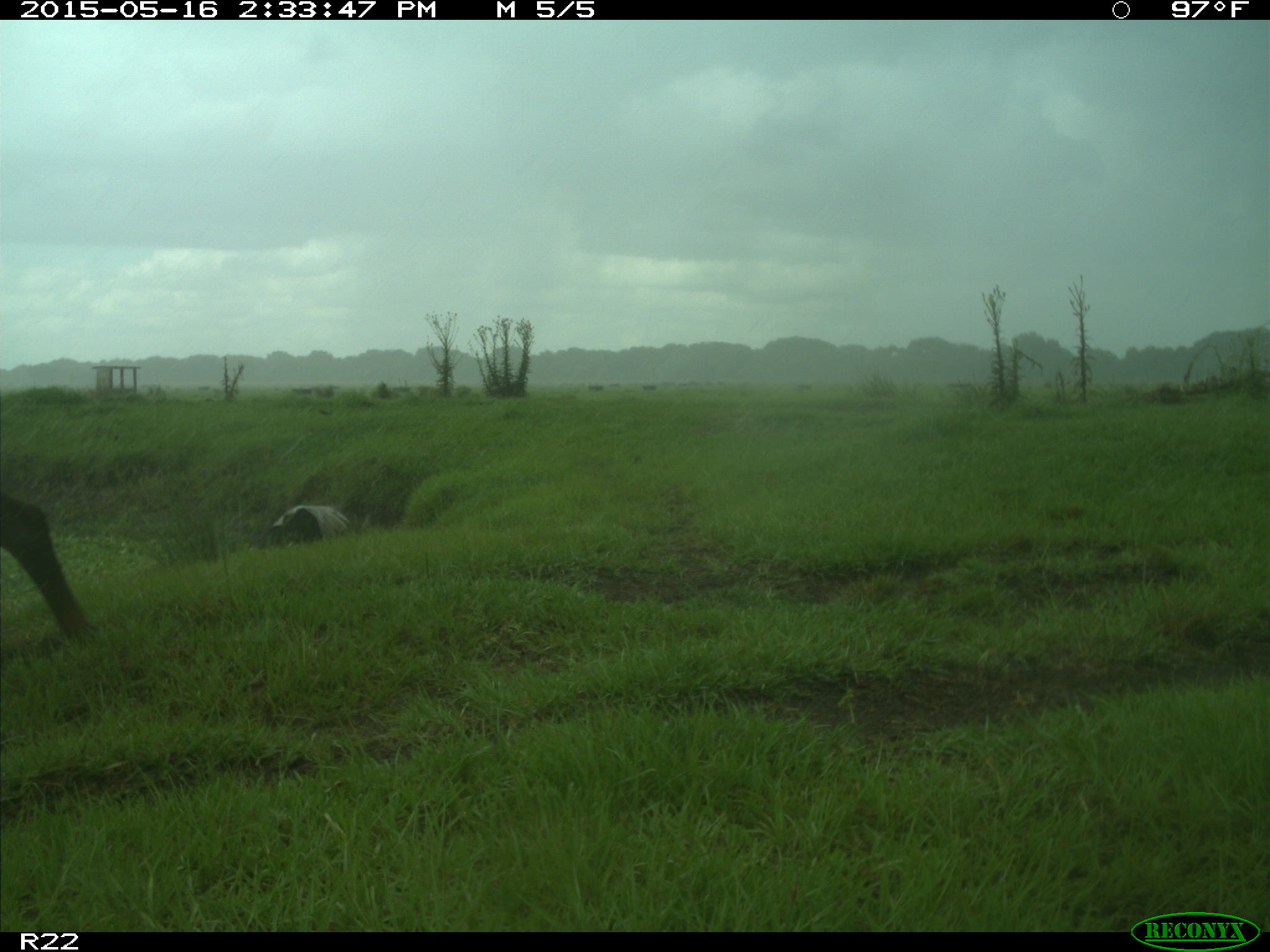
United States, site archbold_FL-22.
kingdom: Animalia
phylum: Chordata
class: Mammalia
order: Artiodactyla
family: Bovidae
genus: Bos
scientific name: Bos taurus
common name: domestic cow